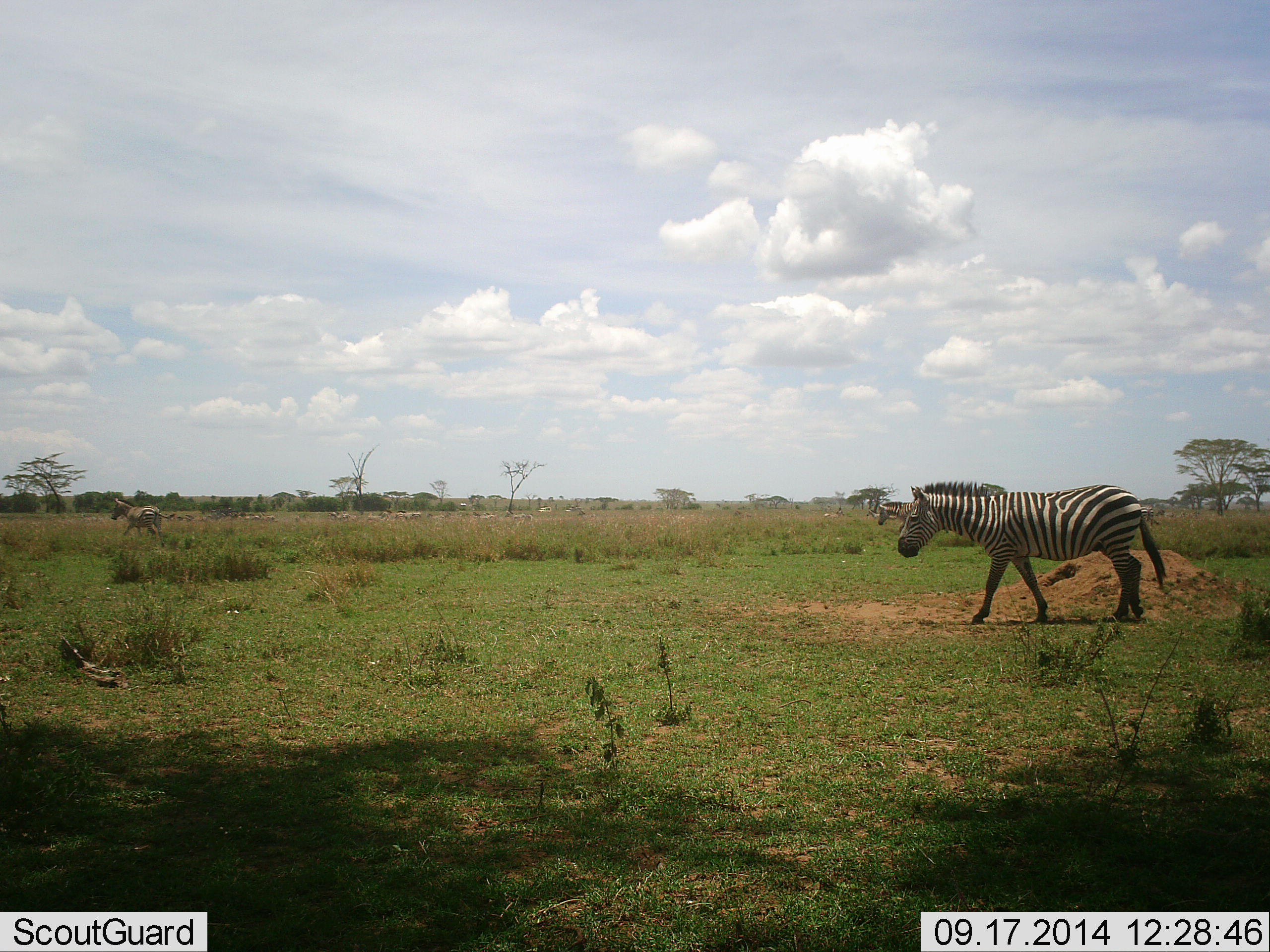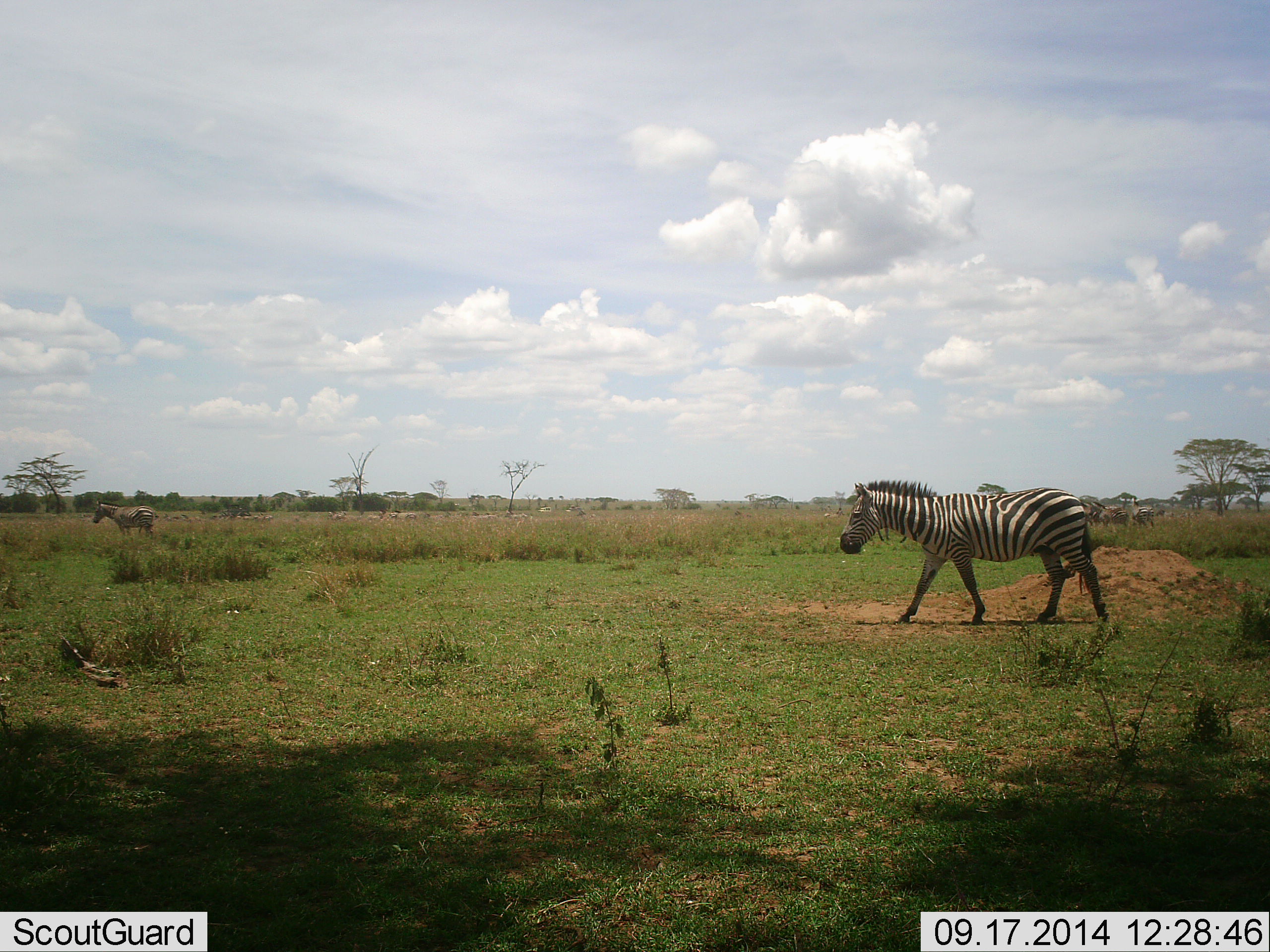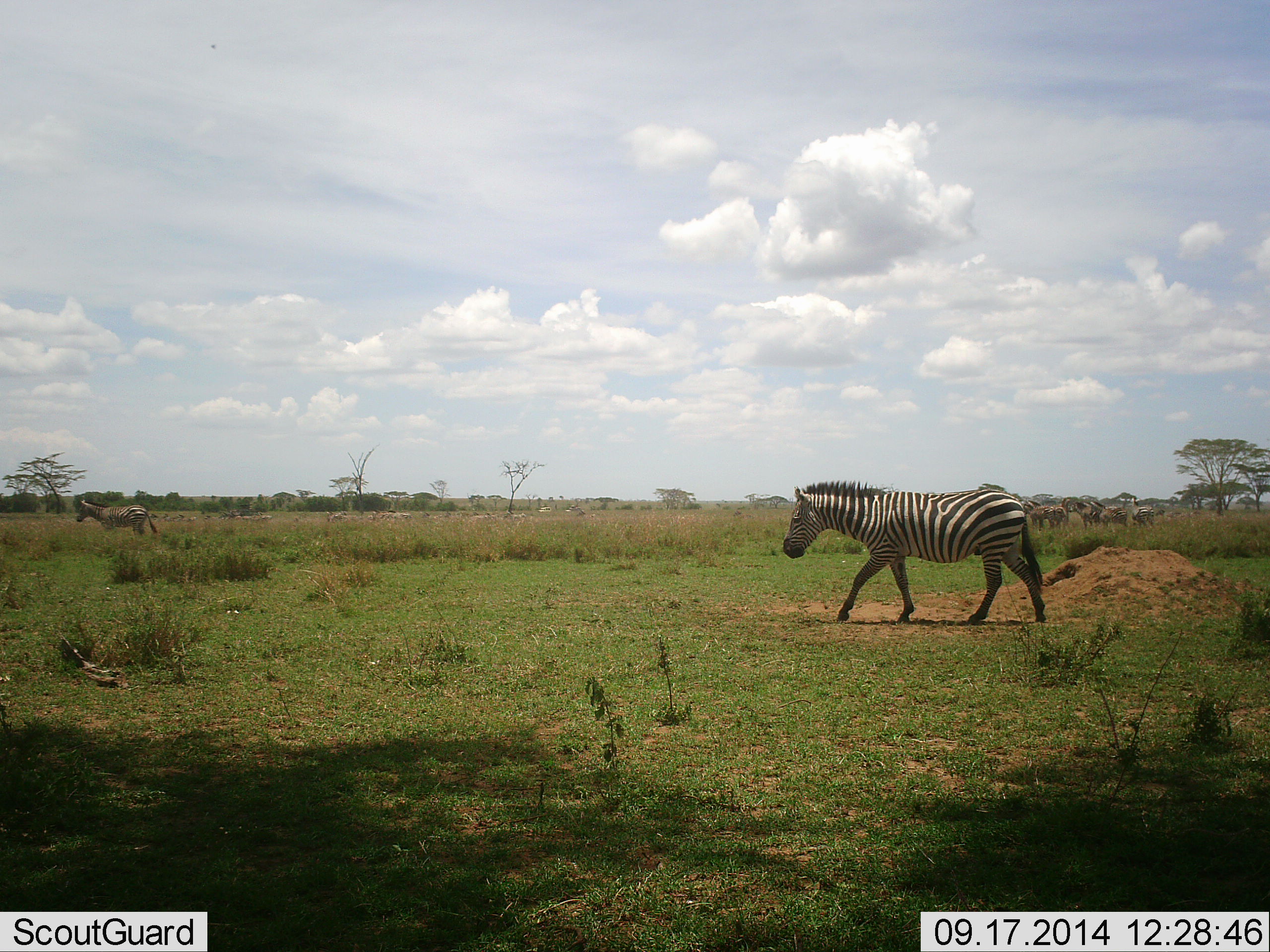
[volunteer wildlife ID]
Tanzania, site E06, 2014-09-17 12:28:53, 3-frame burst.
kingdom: Animalia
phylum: Chordata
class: Mammalia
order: Perissodactyla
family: Equidae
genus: Equus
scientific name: Equus quagga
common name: plains zebra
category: zebra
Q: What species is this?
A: Zebra (plains zebra) (Equus quagga).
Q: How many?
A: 9.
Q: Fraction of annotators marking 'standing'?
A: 33%.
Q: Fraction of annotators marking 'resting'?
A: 0%.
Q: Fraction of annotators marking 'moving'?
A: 100%.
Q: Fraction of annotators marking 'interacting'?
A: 8%.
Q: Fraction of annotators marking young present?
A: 0%.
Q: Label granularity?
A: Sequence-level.